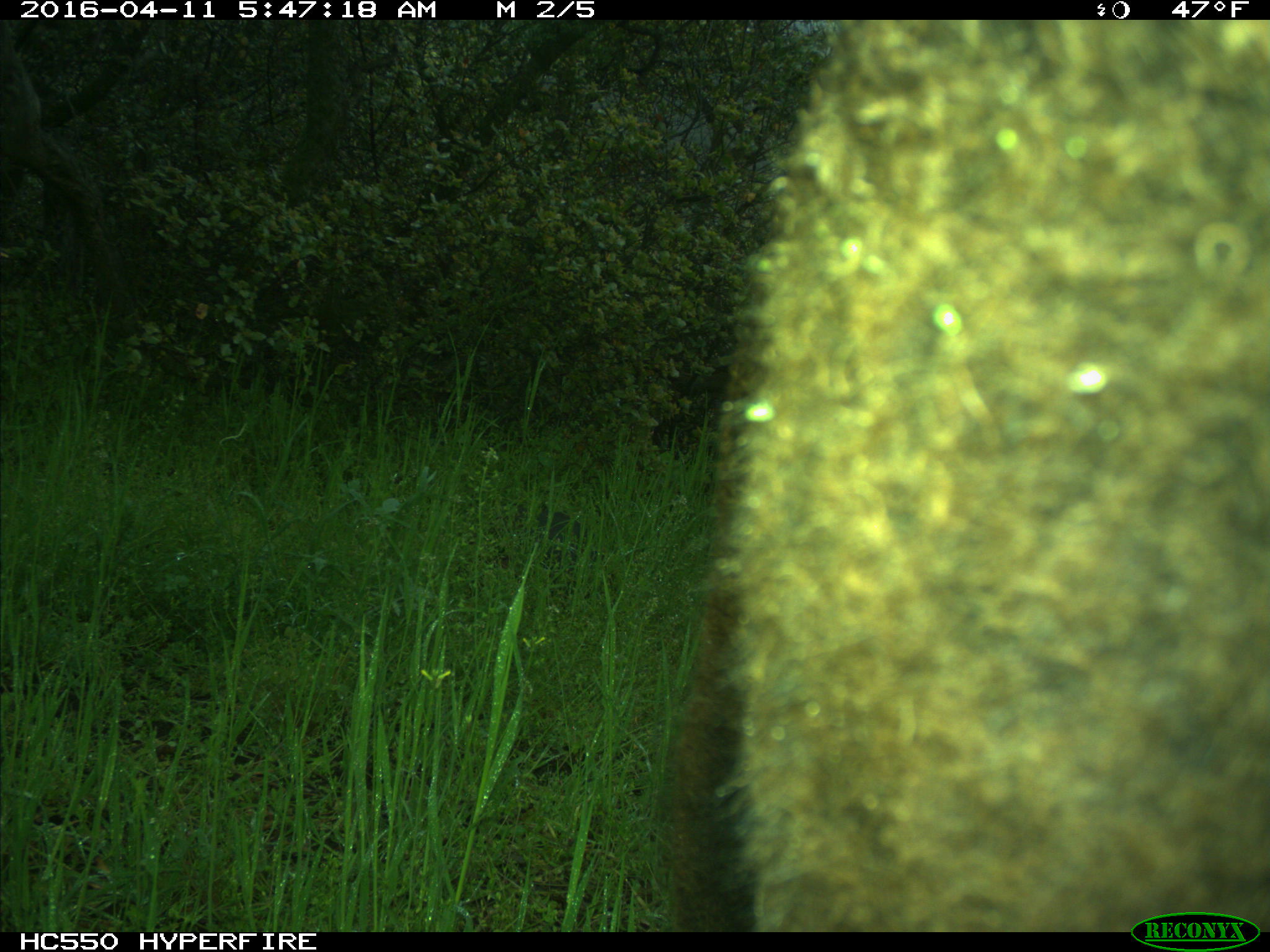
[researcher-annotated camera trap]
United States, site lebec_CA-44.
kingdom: Animalia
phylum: Chordata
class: Mammalia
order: Artiodactyla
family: Bovidae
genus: Bos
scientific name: Bos taurus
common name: domestic cow